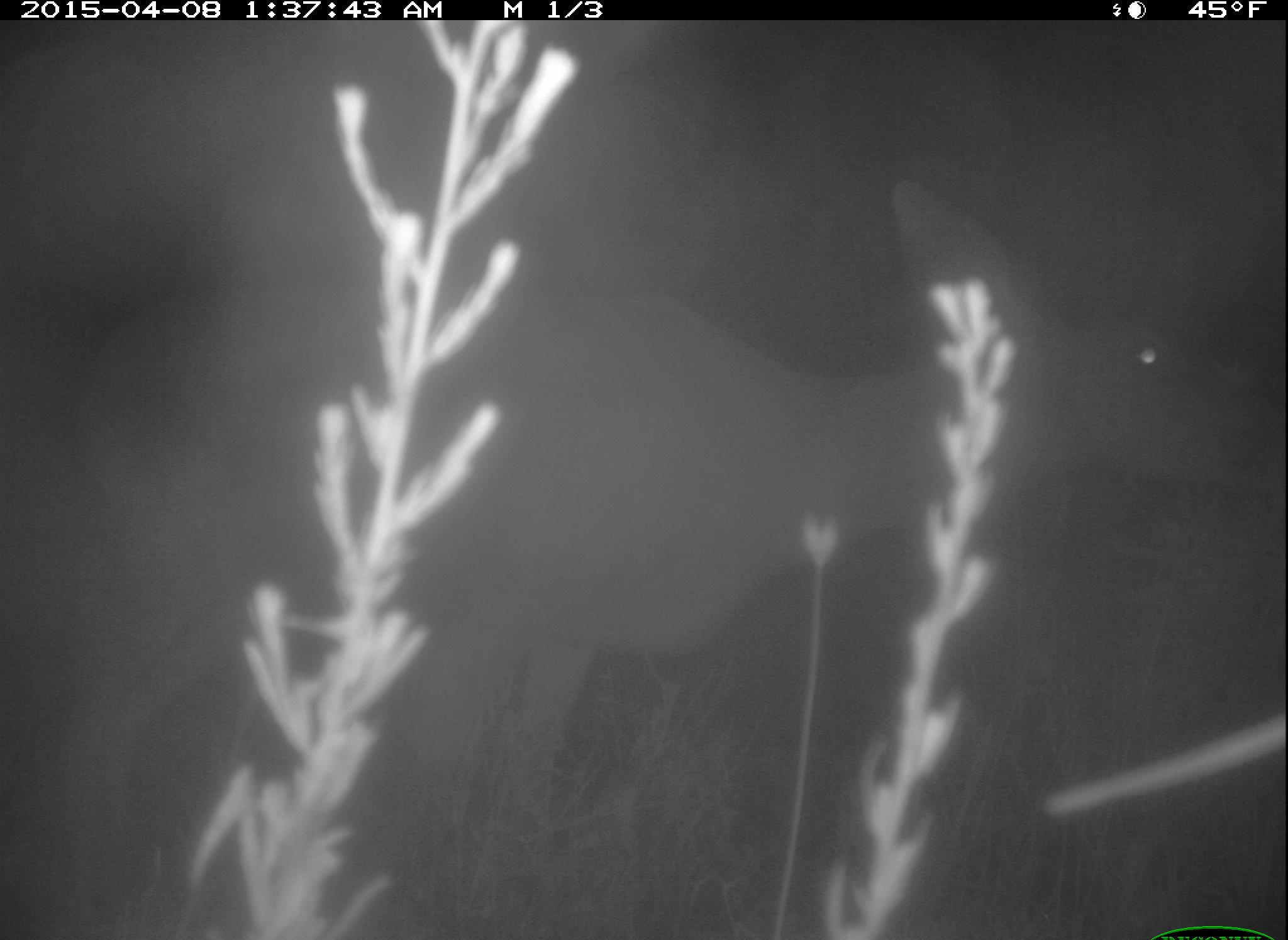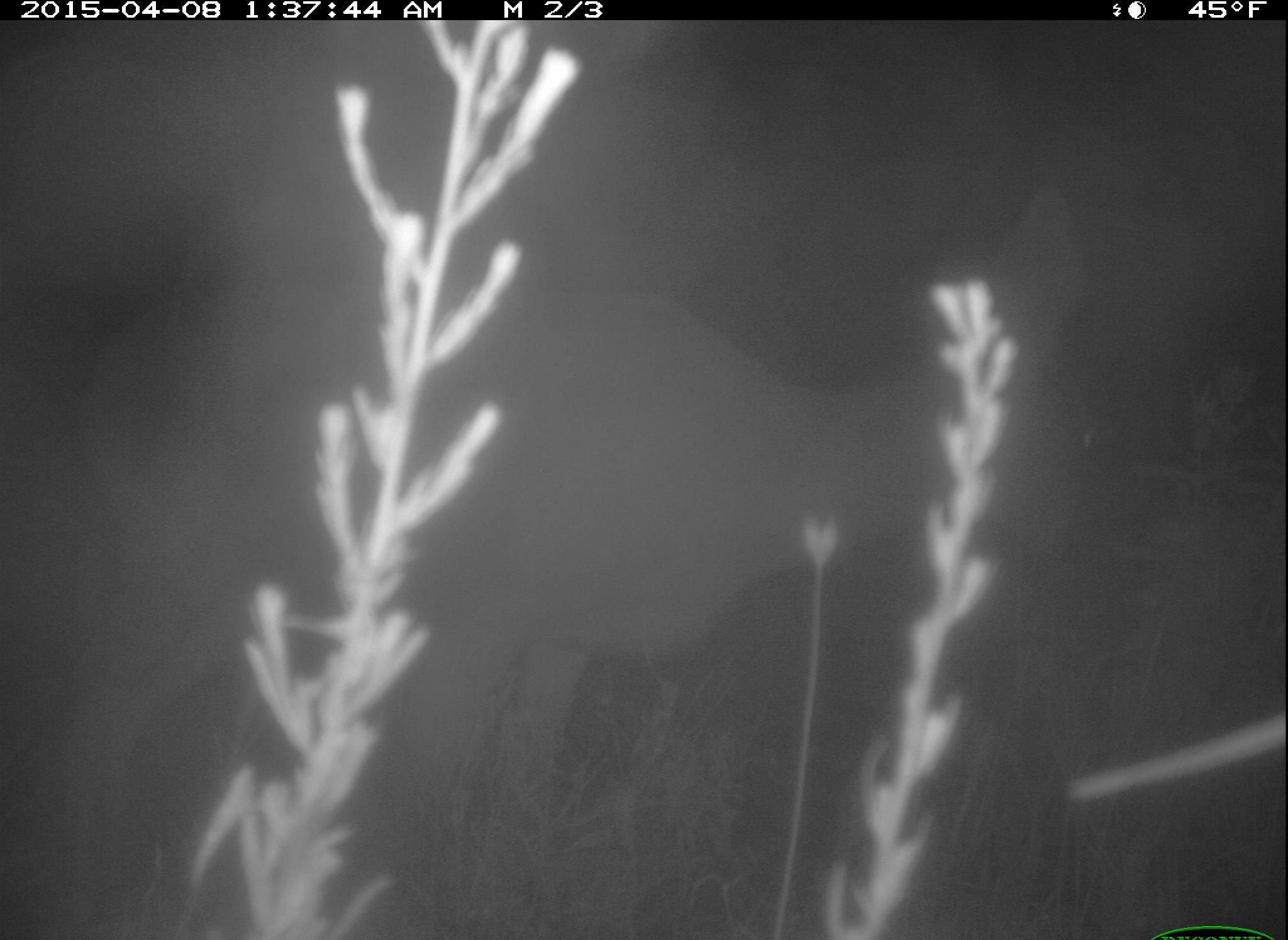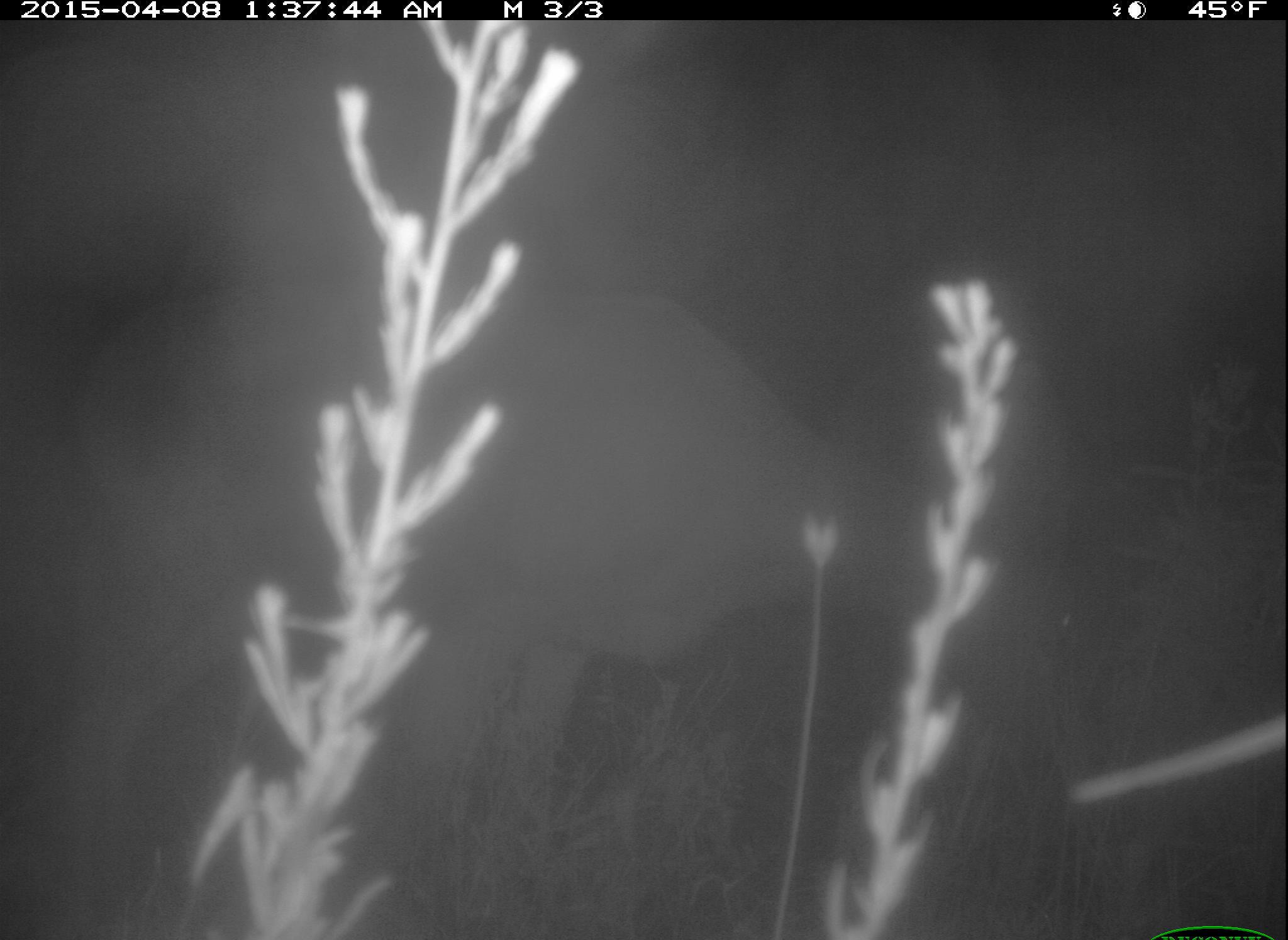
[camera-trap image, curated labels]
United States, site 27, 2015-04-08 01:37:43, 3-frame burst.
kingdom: Animalia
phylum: Chordata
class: Mammalia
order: Artiodactyla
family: Cervidae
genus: Odocoileus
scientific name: Odocoileus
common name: deer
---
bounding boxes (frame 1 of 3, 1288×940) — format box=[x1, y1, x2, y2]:
deer: box=[14, 173, 1257, 900]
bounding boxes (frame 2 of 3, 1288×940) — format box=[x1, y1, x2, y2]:
deer: box=[14, 183, 1114, 937]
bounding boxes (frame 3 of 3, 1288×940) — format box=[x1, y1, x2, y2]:
deer: box=[6, 272, 1113, 937]